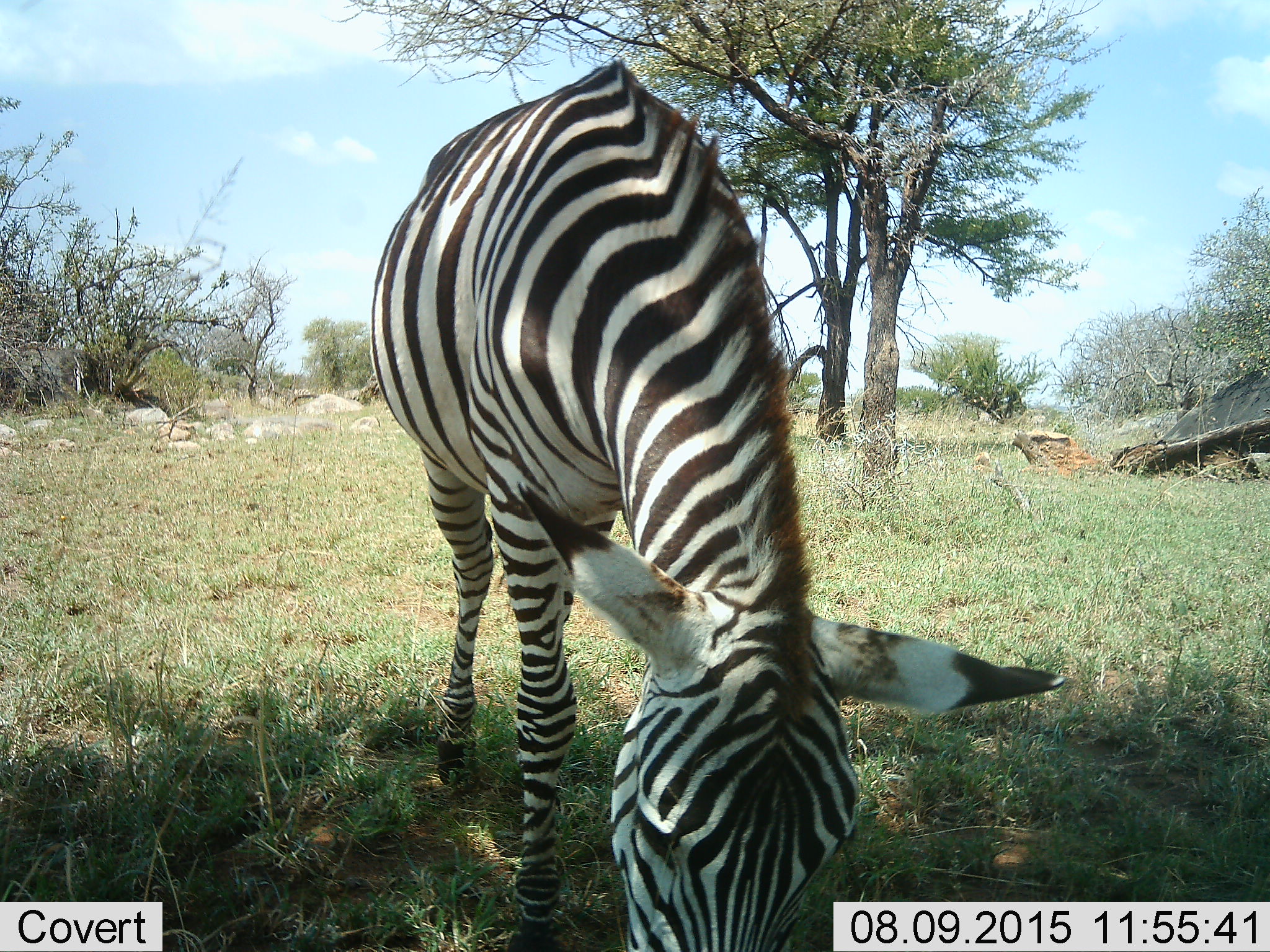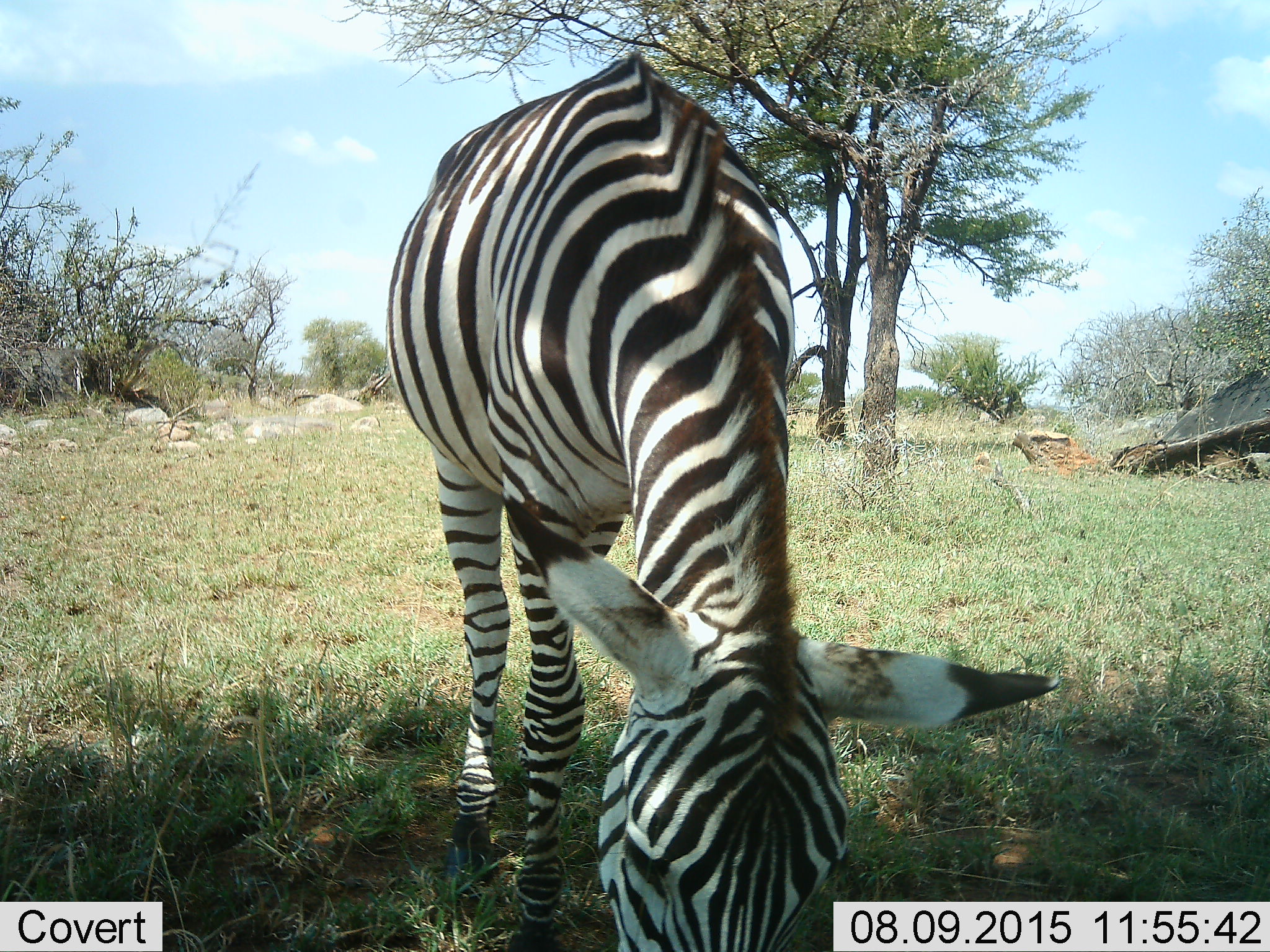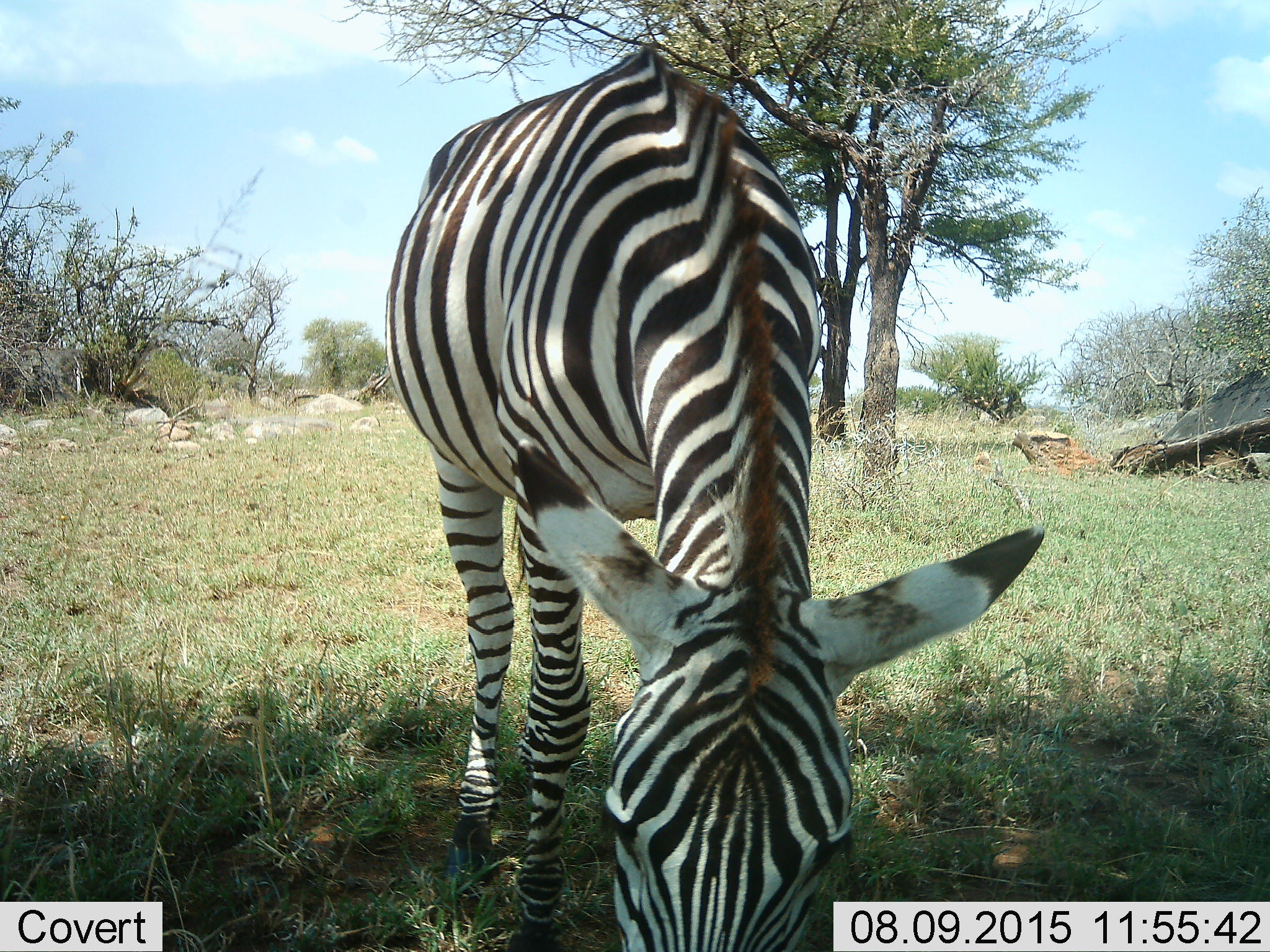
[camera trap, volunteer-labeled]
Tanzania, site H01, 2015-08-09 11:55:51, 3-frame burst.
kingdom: Animalia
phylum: Chordata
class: Mammalia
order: Perissodactyla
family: Equidae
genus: Equus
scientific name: Equus quagga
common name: plains zebra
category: zebra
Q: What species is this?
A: Zebra (plains zebra) (Equus quagga).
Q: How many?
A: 1.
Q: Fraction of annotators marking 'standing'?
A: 30%.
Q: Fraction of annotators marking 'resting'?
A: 0%.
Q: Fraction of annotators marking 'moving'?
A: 10%.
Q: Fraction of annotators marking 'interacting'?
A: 0%.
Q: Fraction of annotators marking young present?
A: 0%.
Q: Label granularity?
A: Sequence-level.